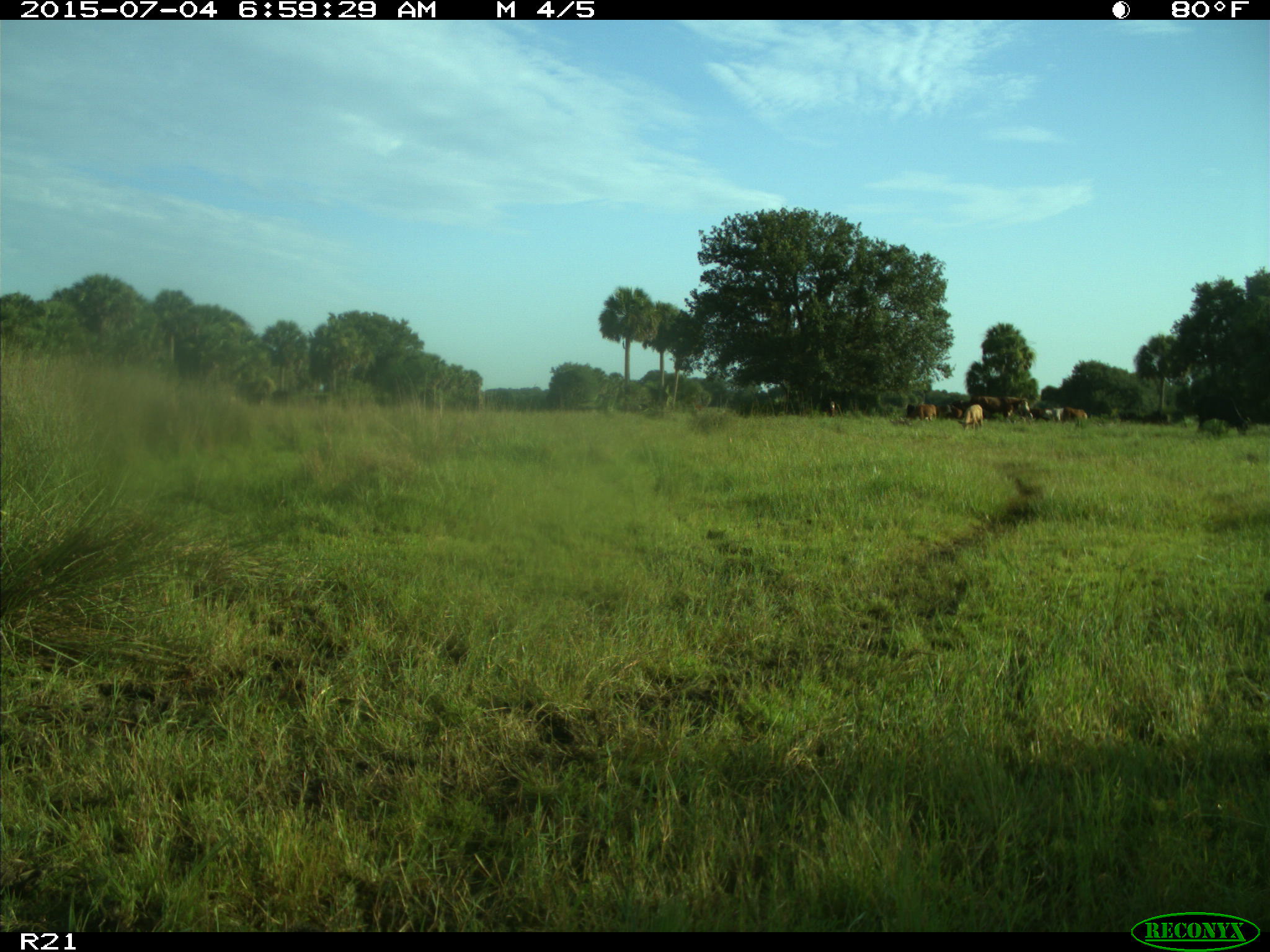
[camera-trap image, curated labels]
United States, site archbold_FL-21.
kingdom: Animalia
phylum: Chordata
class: Mammalia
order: Artiodactyla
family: Bovidae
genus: Bos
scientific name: Bos taurus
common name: domestic cow